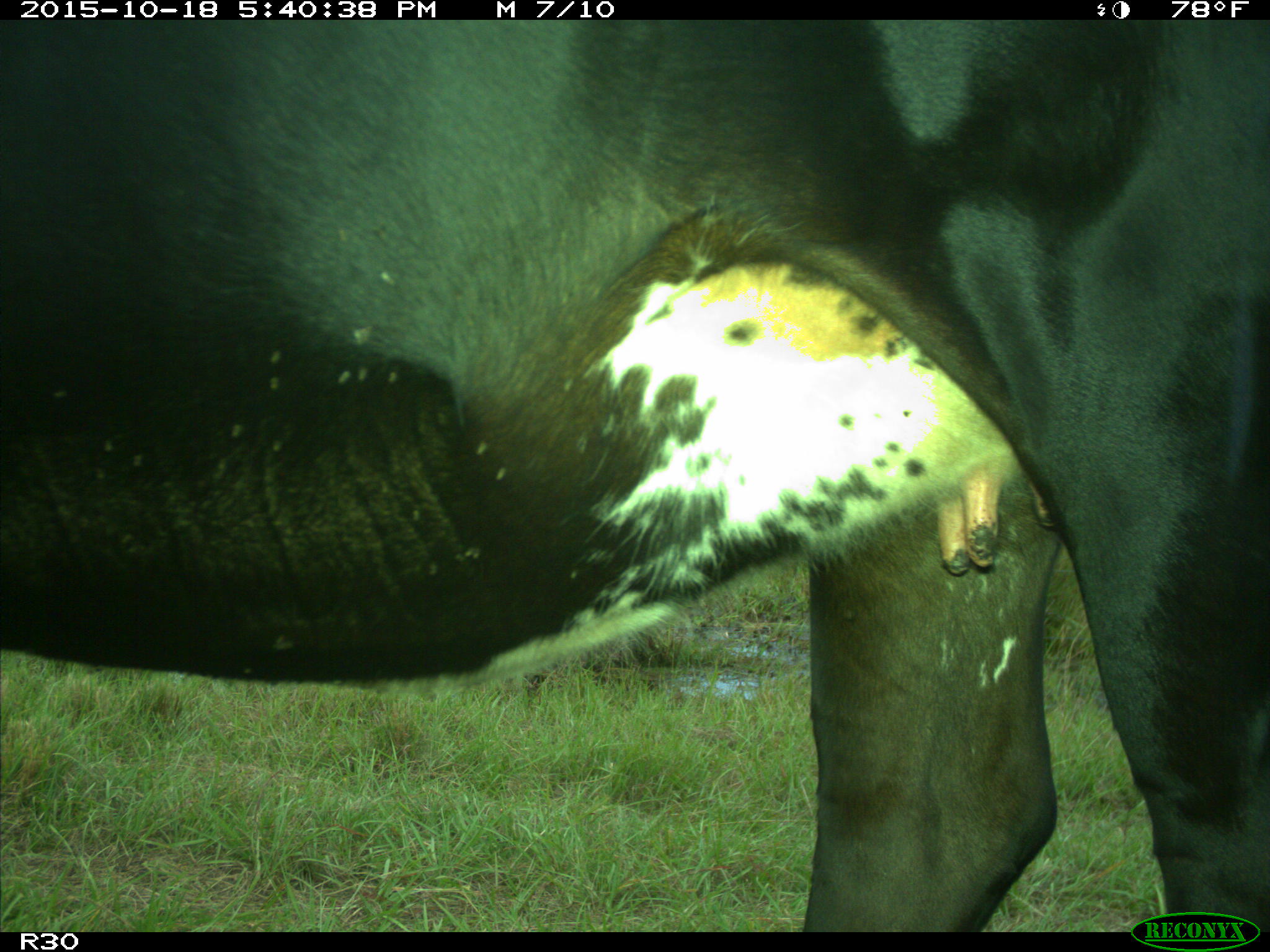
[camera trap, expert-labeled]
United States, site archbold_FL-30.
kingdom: Animalia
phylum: Chordata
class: Mammalia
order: Artiodactyla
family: Bovidae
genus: Bos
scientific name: Bos taurus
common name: domestic cow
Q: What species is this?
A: Bos taurus (domestic cow).